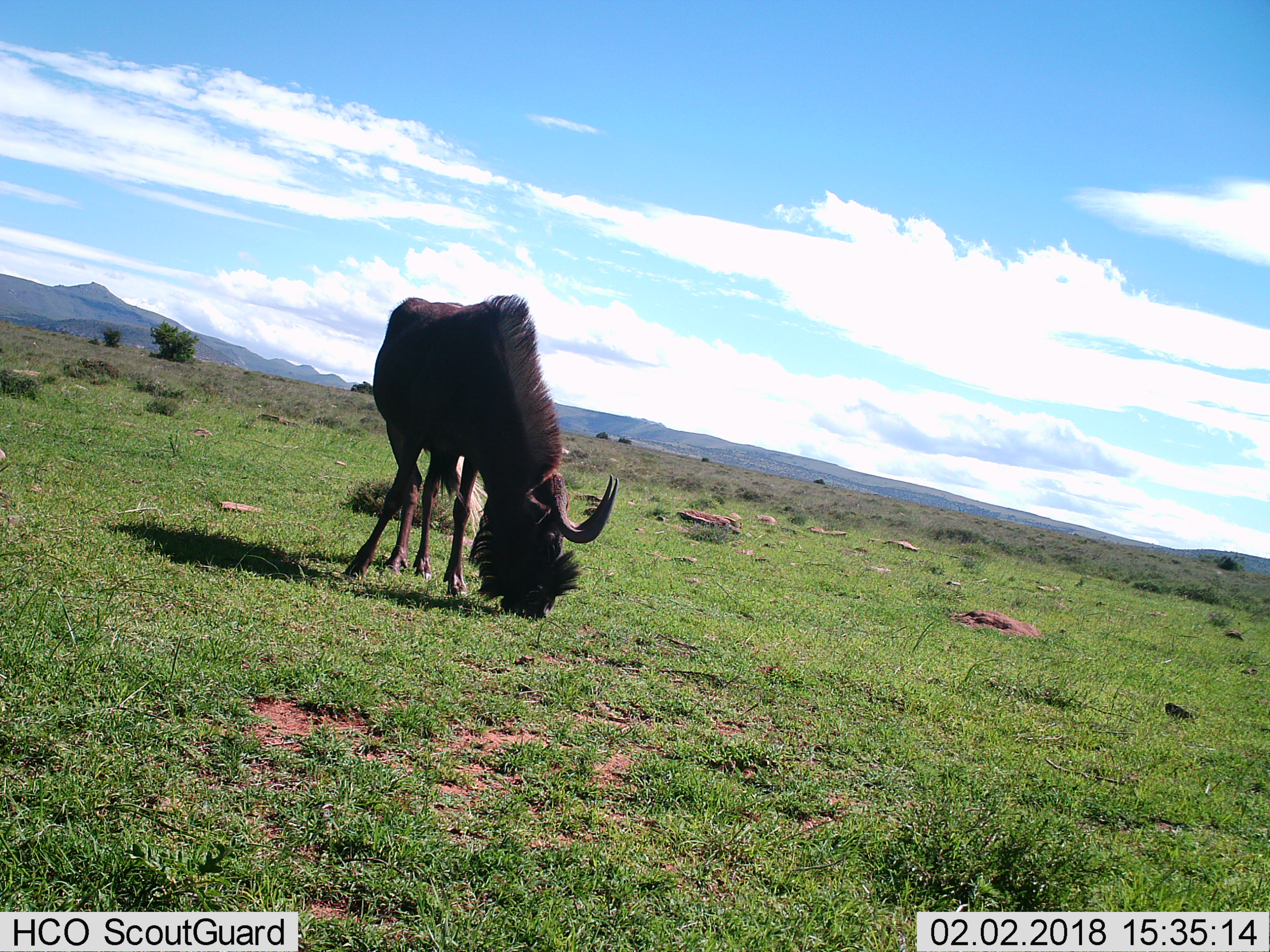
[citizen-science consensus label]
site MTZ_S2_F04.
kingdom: Animalia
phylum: Chordata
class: Mammalia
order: Artiodactyla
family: Bovidae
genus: Connochaetes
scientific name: Connochaetes gnou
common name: black wildebeest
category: wildebeestblack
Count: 1.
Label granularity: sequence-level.